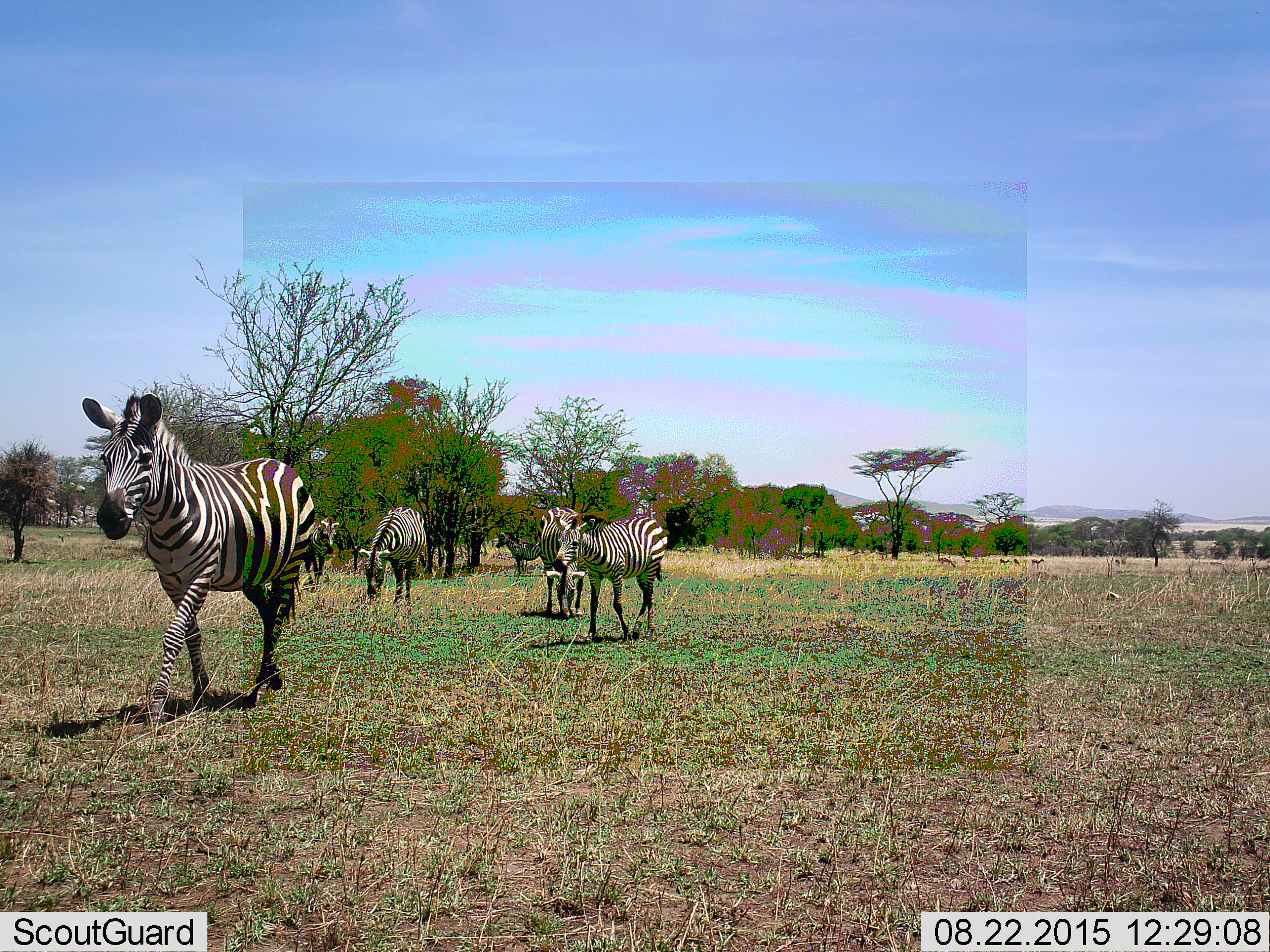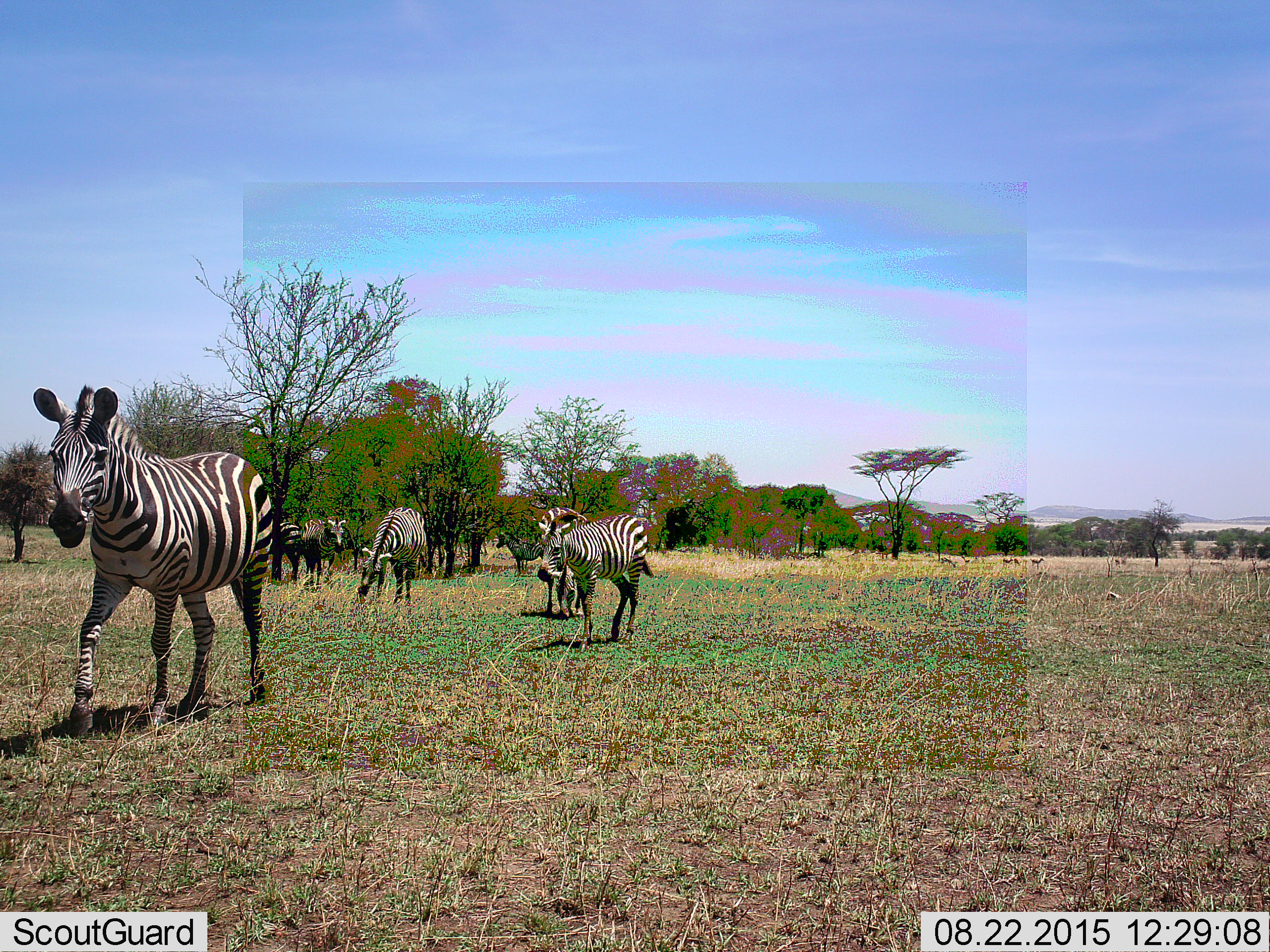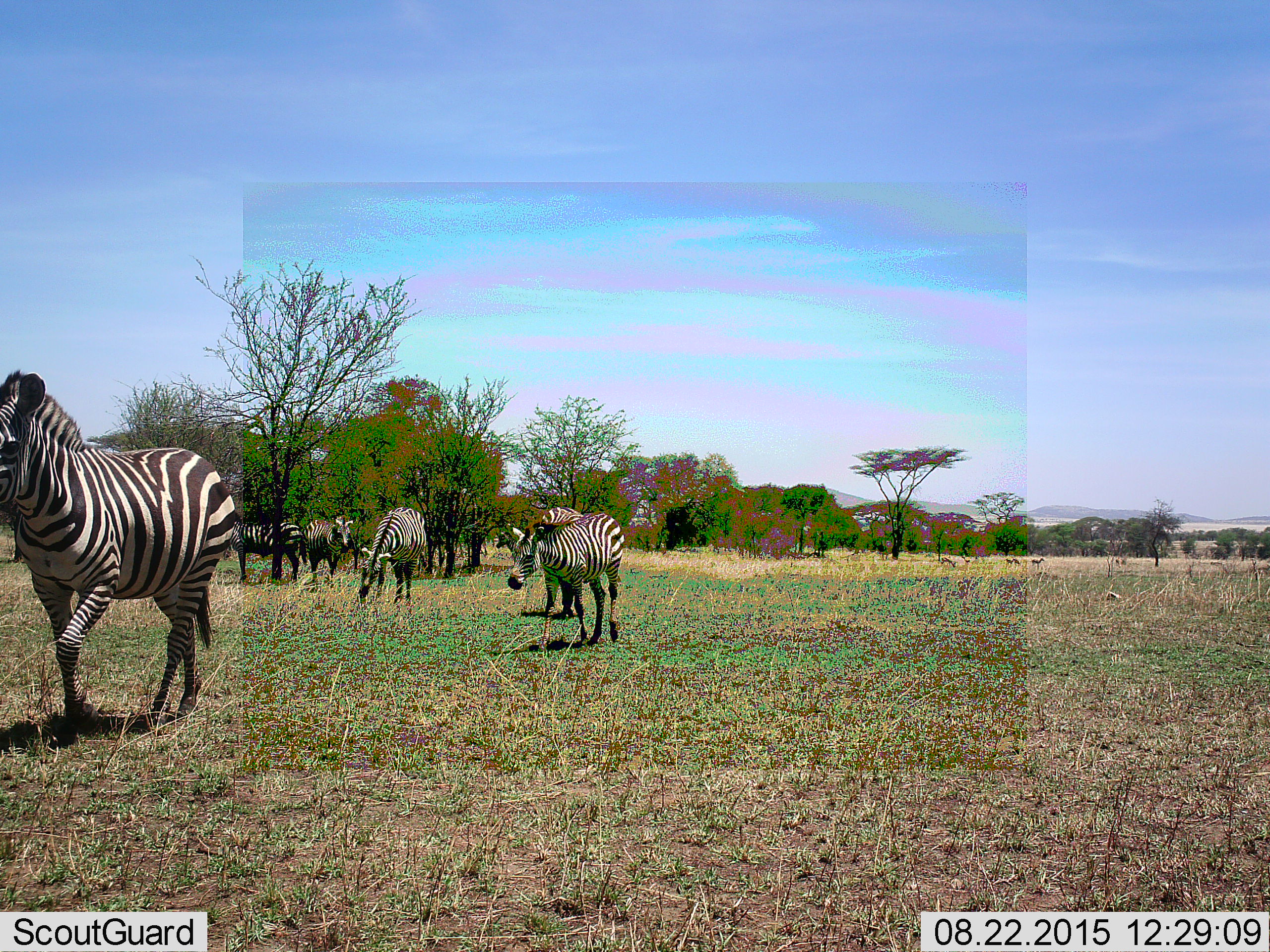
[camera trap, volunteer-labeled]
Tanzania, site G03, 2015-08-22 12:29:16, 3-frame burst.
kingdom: Animalia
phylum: Chordata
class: Mammalia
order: Perissodactyla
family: Equidae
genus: Equus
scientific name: Equus quagga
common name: plains zebra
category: zebra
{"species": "zebra (plains zebra) (Equus quagga)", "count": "6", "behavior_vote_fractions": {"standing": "53%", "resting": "0%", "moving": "88%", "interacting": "6%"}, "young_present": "6%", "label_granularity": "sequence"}